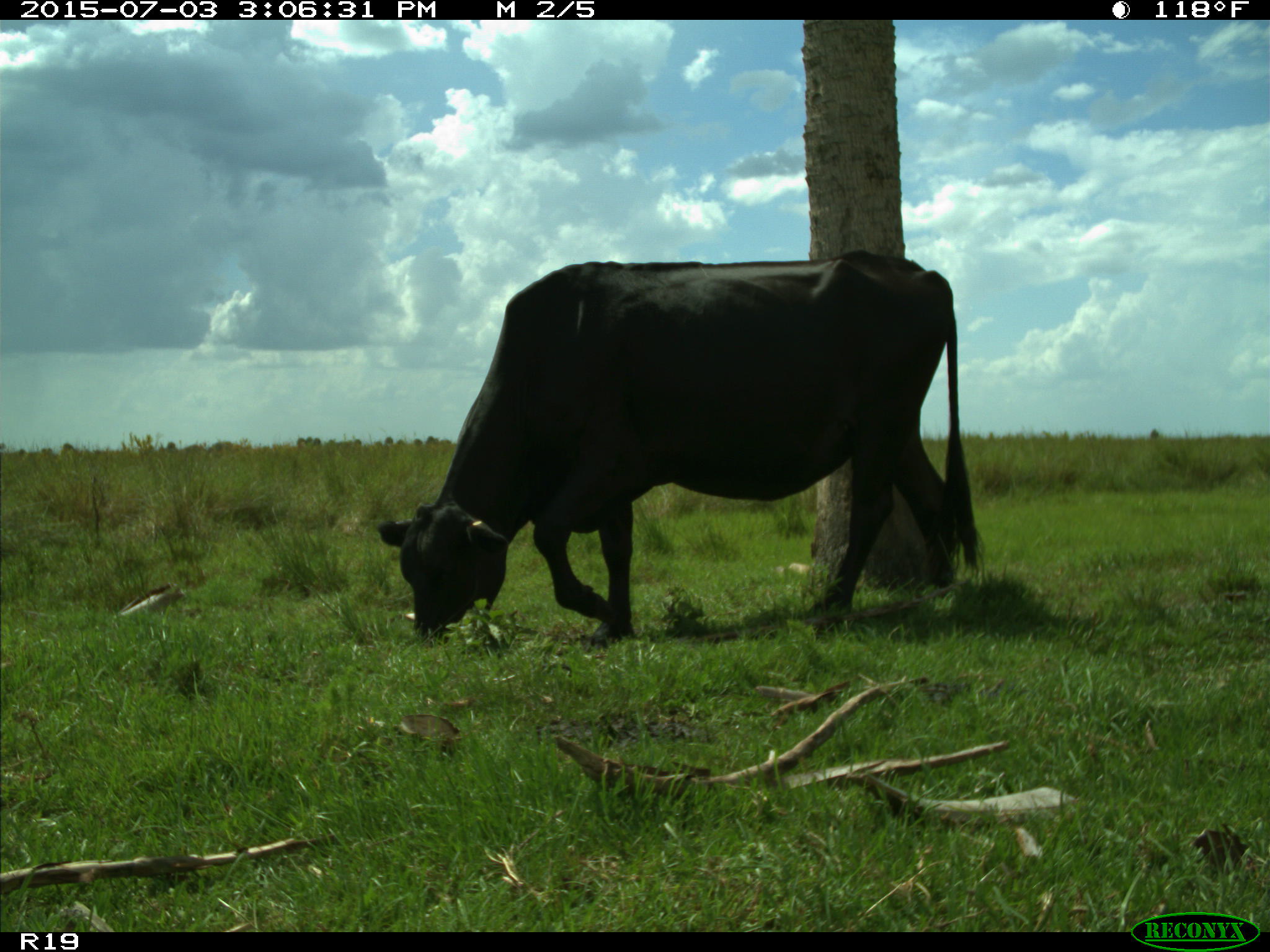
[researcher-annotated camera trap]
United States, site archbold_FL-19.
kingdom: Animalia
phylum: Chordata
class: Mammalia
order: Artiodactyla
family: Bovidae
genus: Bos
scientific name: Bos taurus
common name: domestic cow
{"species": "Bos taurus (domestic cow)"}